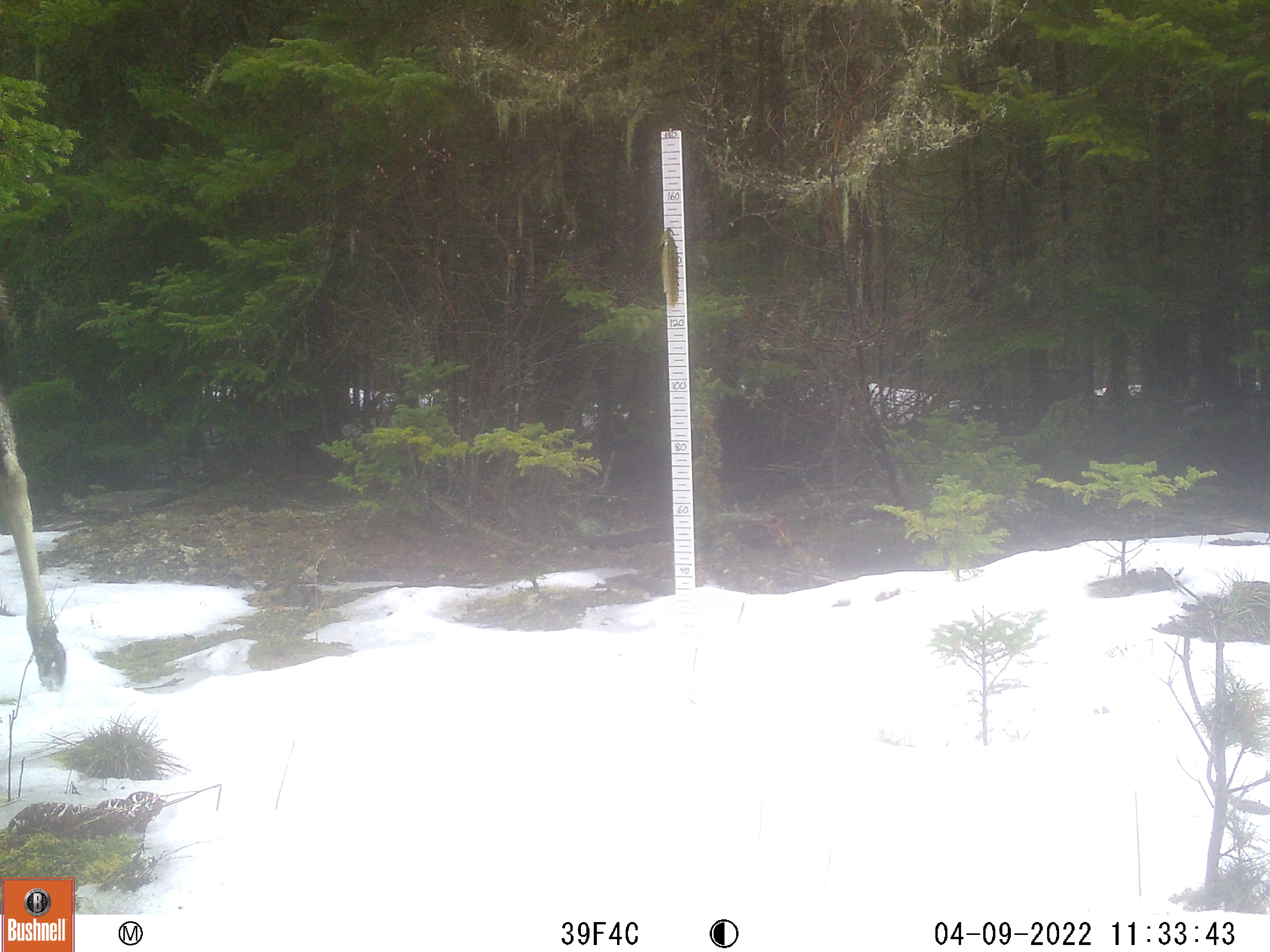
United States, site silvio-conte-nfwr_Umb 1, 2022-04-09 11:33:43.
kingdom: Animalia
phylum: Chordata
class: Mammalia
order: Artiodactyla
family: Cervidae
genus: Alces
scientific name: Alces alces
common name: moose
Moose (Alces alces).